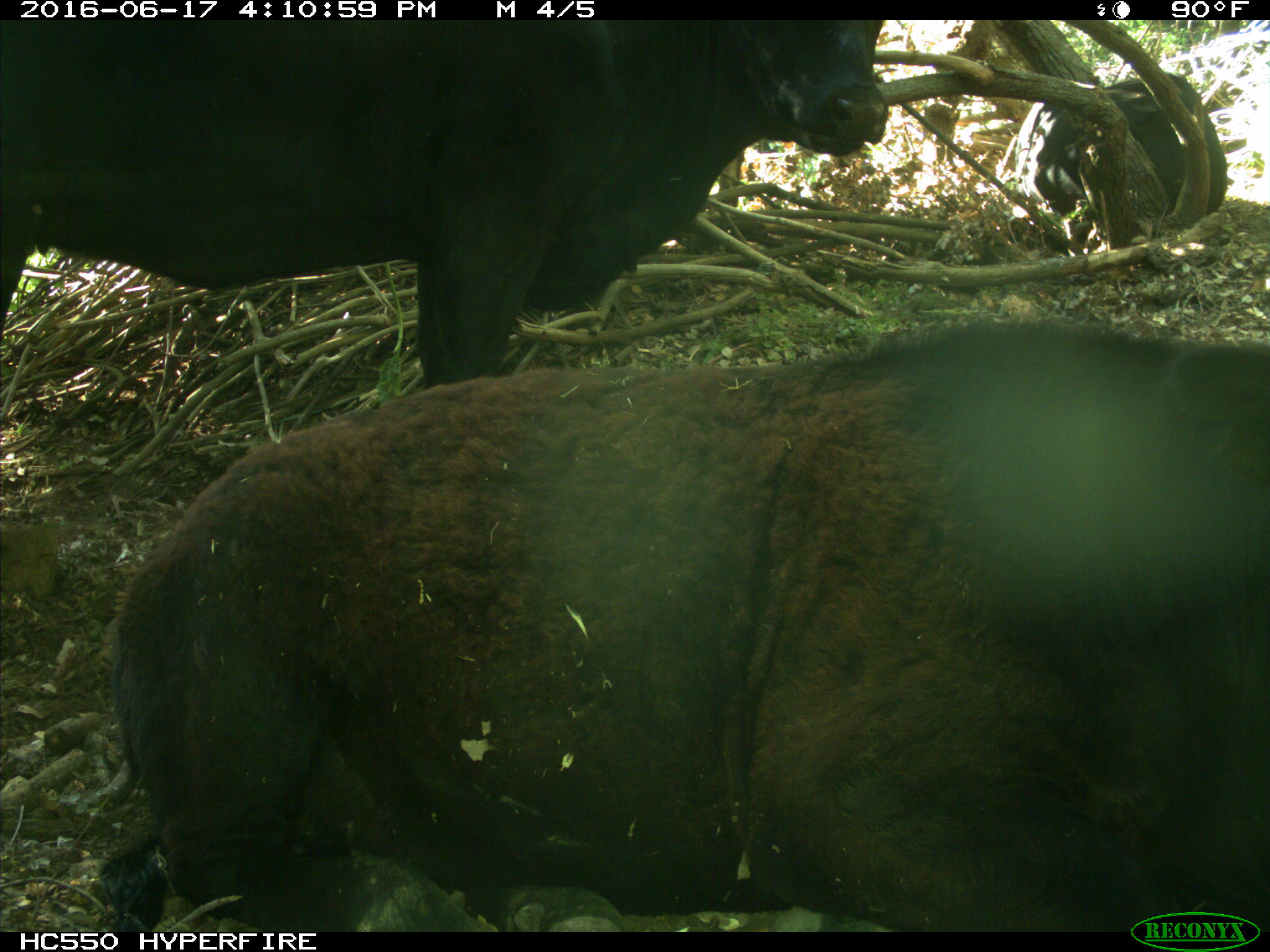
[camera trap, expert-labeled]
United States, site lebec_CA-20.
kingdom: Animalia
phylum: Chordata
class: Mammalia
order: Artiodactyla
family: Bovidae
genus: Bos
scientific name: Bos taurus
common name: domestic cow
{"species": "Bos taurus (domestic cow)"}